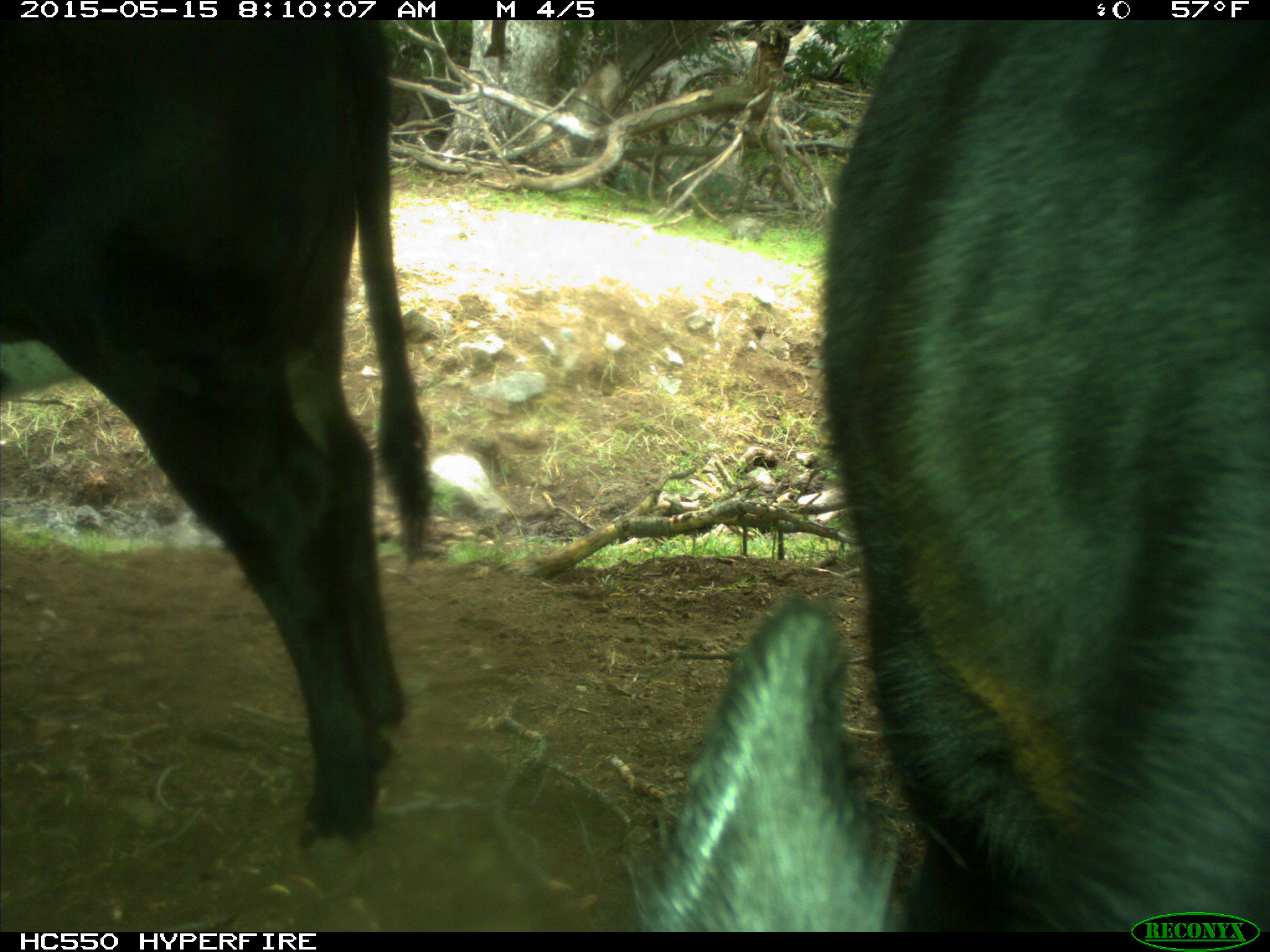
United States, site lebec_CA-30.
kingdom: Animalia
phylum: Chordata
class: Mammalia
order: Artiodactyla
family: Bovidae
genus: Bos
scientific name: Bos taurus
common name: domestic cow